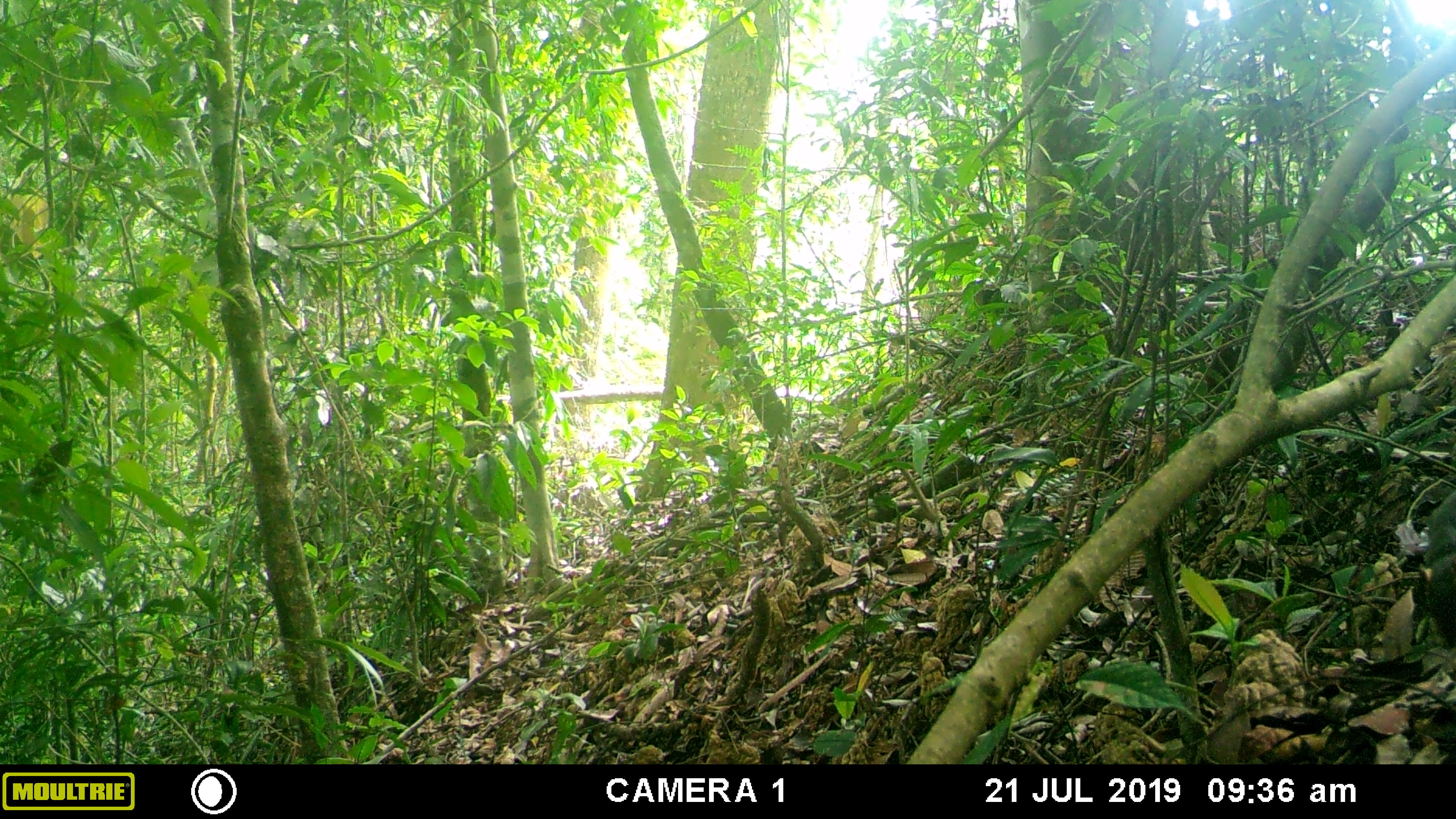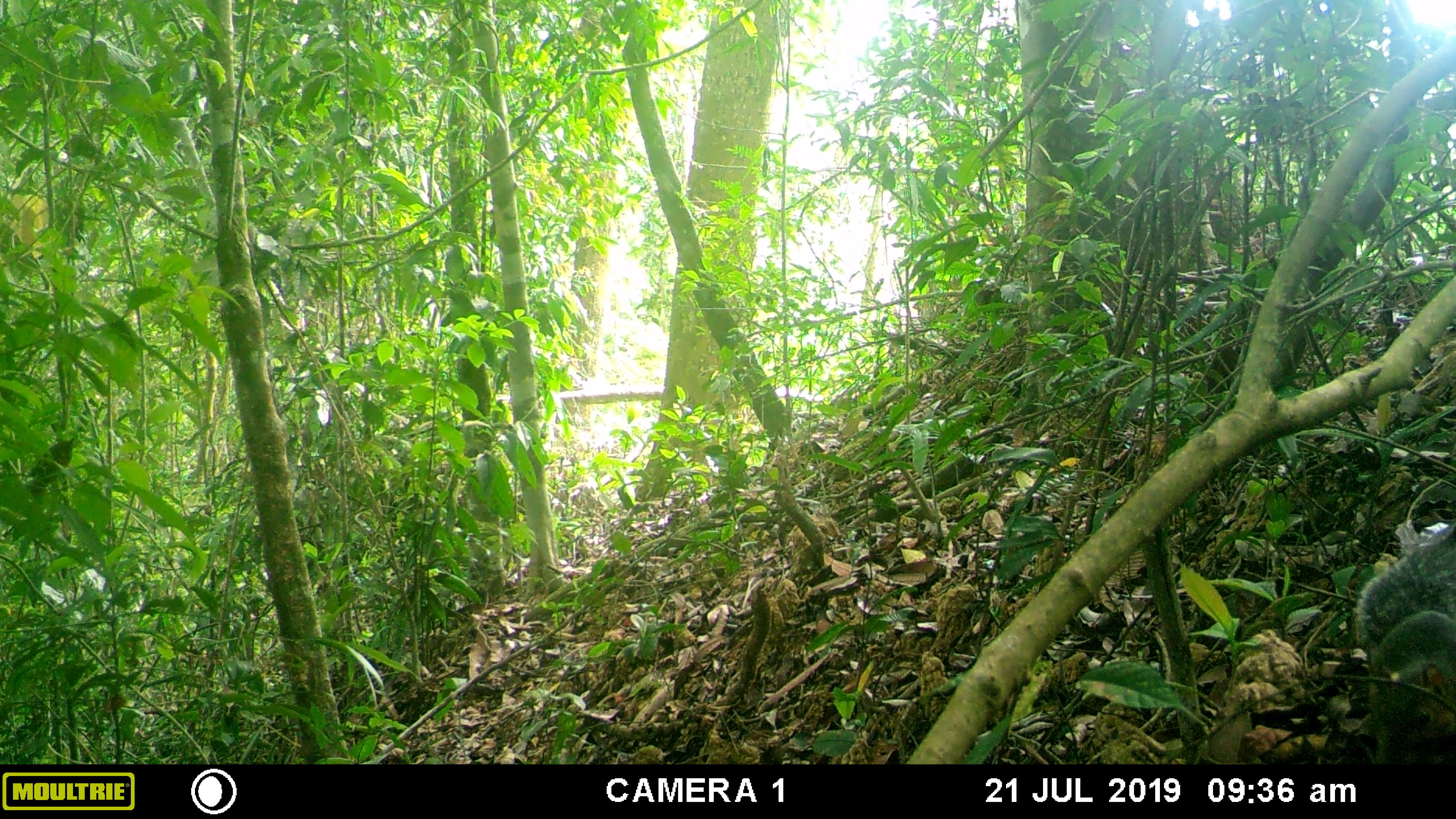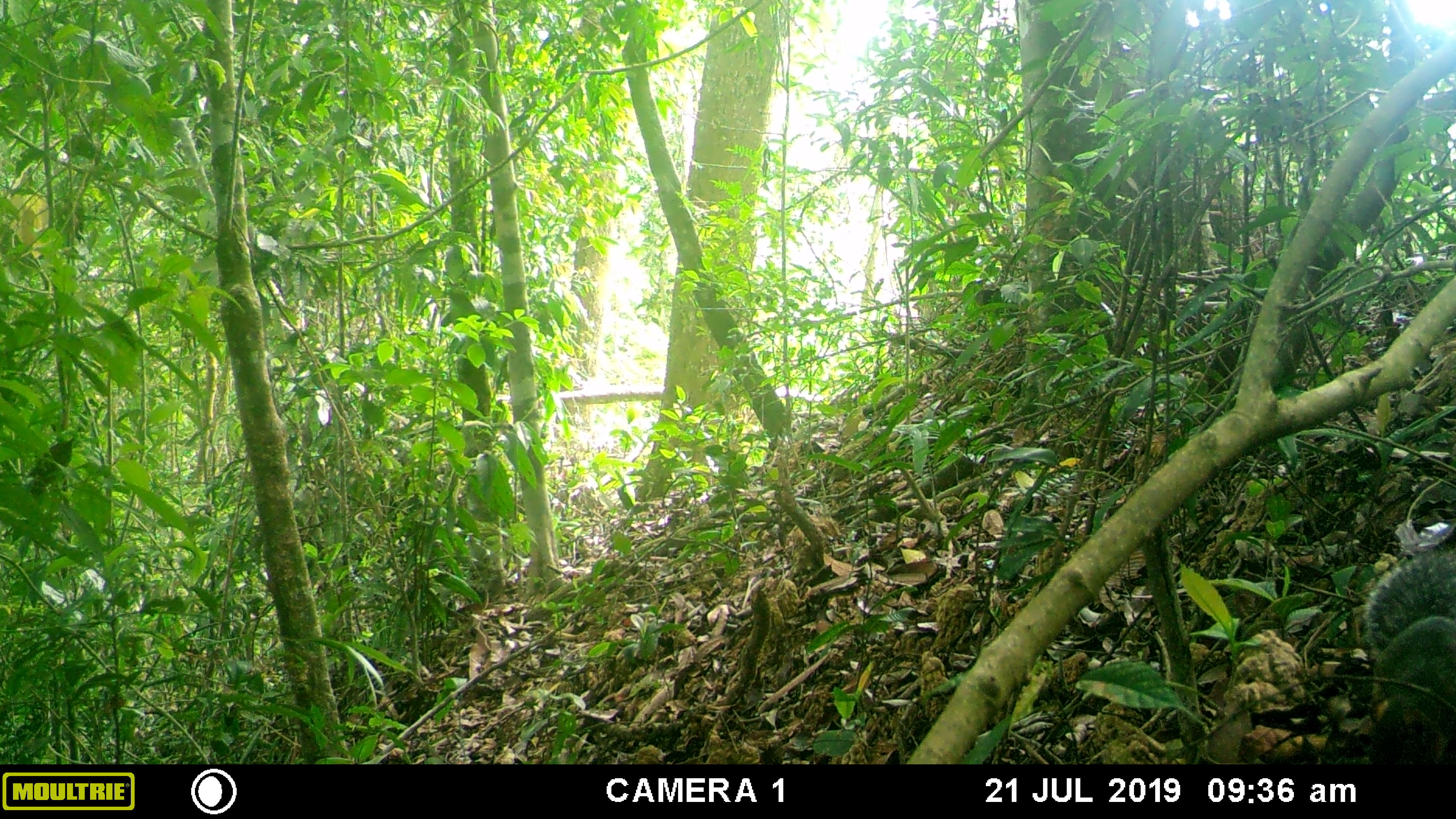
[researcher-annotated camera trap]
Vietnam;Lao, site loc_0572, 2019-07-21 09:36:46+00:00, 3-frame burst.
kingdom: Animalia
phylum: Chordata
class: Mammalia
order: Rodentia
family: Sciuridae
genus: Dremomys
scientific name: Dremomys rufigenis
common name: red-cheeked squirrel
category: red cheeked squirrel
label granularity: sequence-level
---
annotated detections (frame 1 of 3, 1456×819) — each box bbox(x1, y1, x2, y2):
red cheeked squirrel: bbox(1423, 489, 1456, 647)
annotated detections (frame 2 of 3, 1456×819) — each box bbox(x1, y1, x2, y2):
red cheeked squirrel: bbox(1354, 514, 1454, 763)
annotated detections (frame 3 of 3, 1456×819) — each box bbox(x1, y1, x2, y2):
red cheeked squirrel: bbox(1354, 514, 1454, 763)